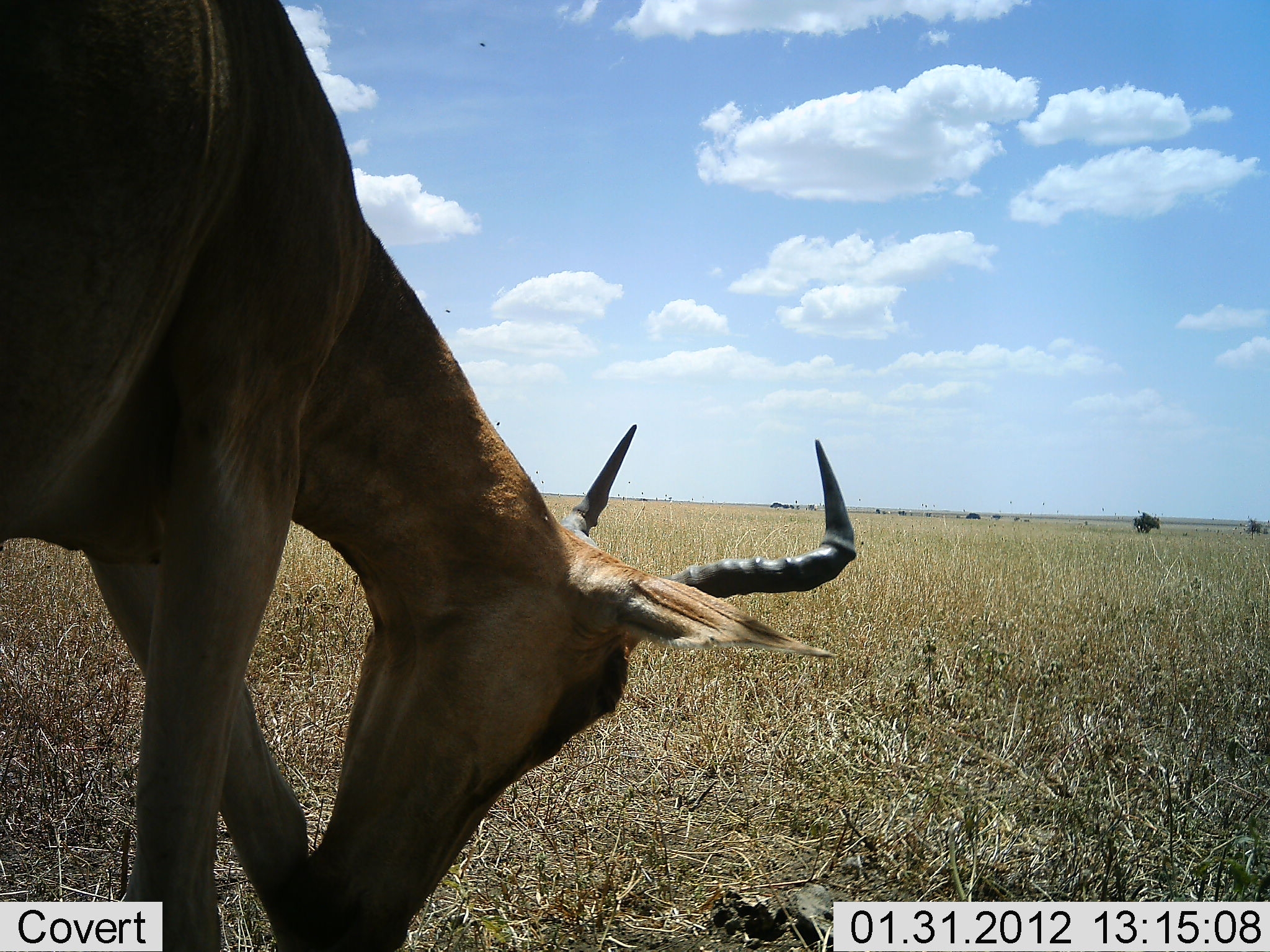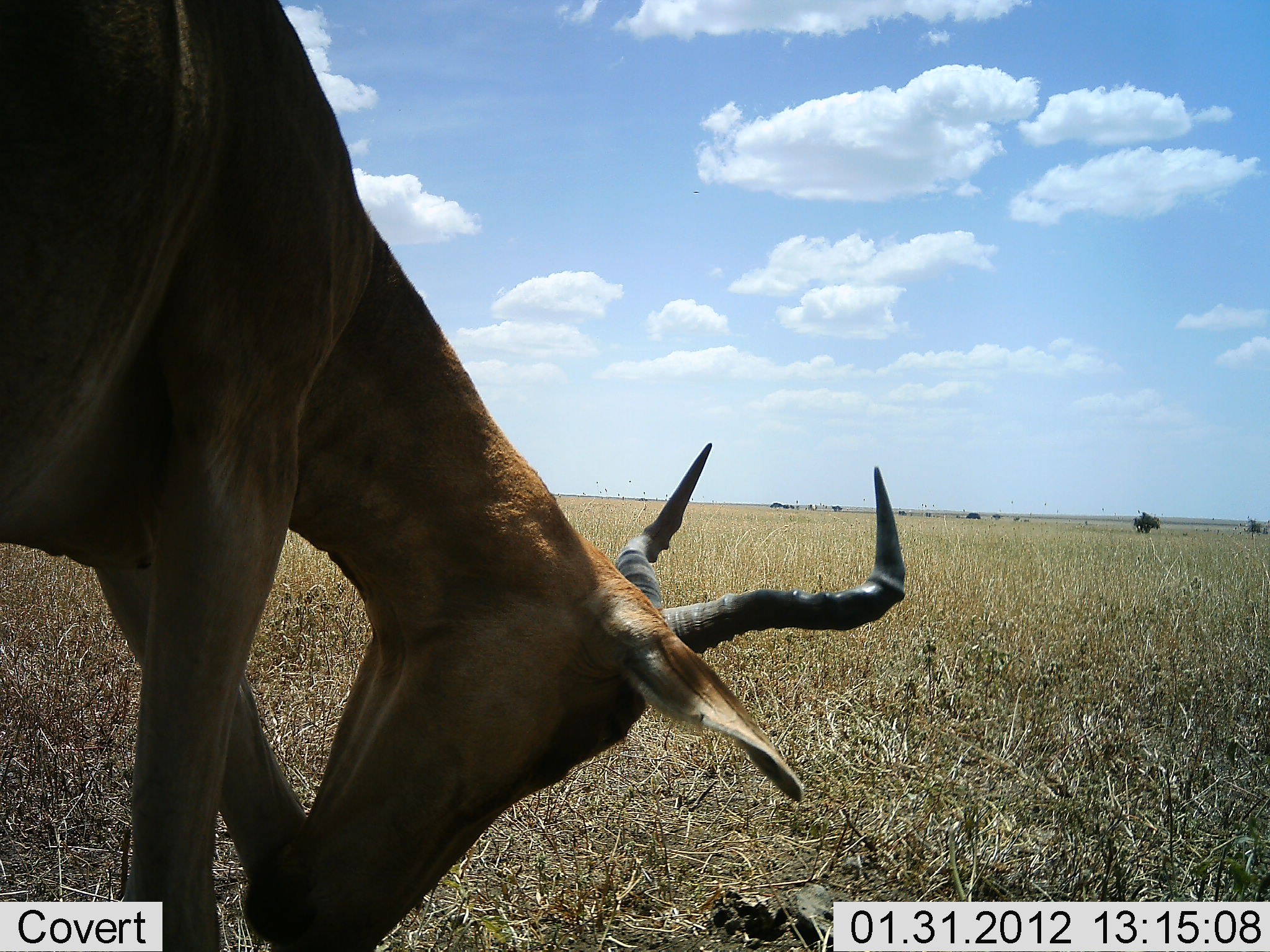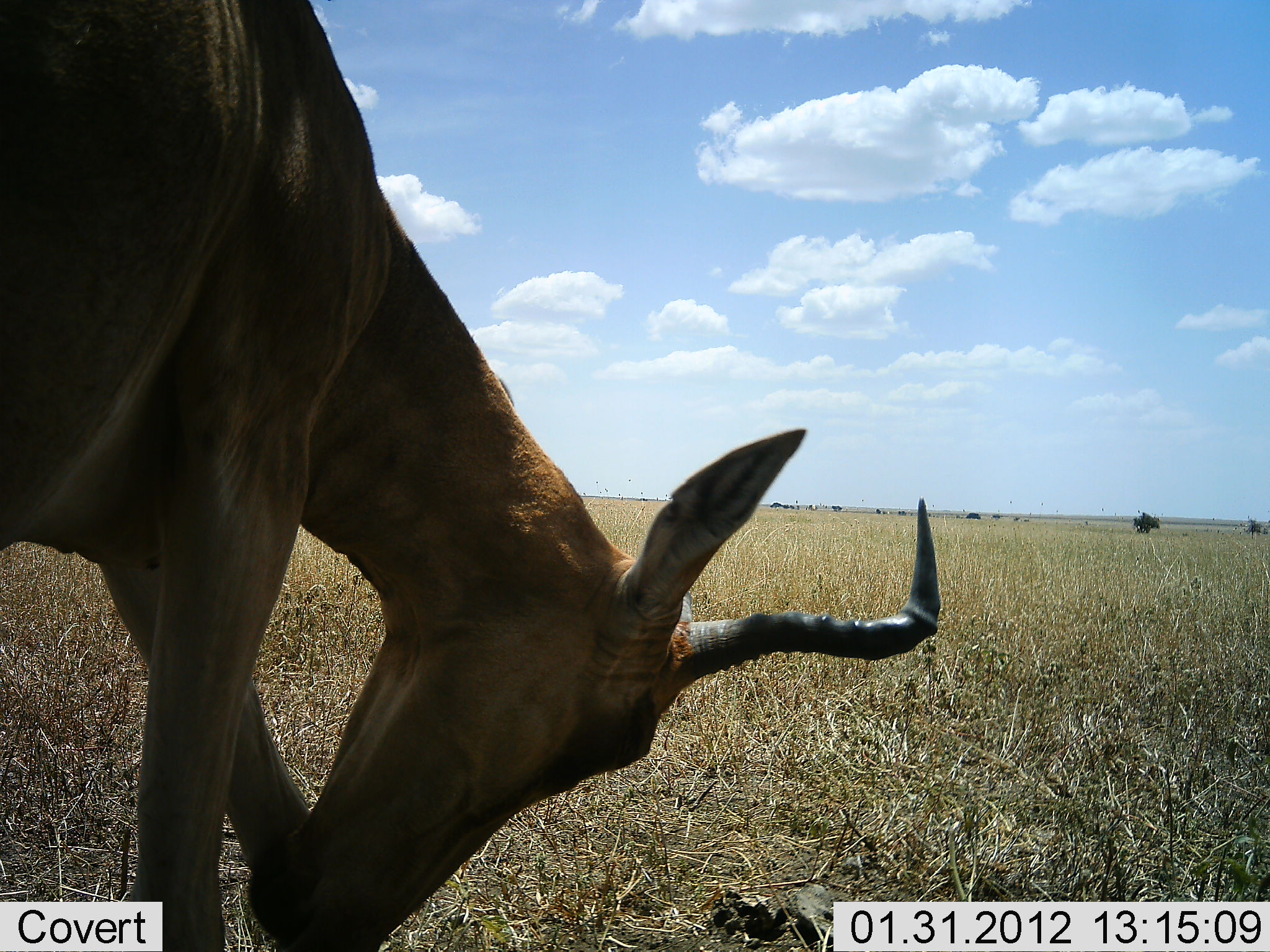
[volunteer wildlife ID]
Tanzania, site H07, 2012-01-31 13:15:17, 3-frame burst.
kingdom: Animalia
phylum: Chordata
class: Mammalia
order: Artiodactyla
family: Bovidae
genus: Alcelaphus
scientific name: Alcelaphus buselaphus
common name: hartebeest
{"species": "hartebeest (Alcelaphus buselaphus)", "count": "1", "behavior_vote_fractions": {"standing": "64%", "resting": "0%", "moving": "0%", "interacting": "0%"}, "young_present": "0%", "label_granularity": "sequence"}